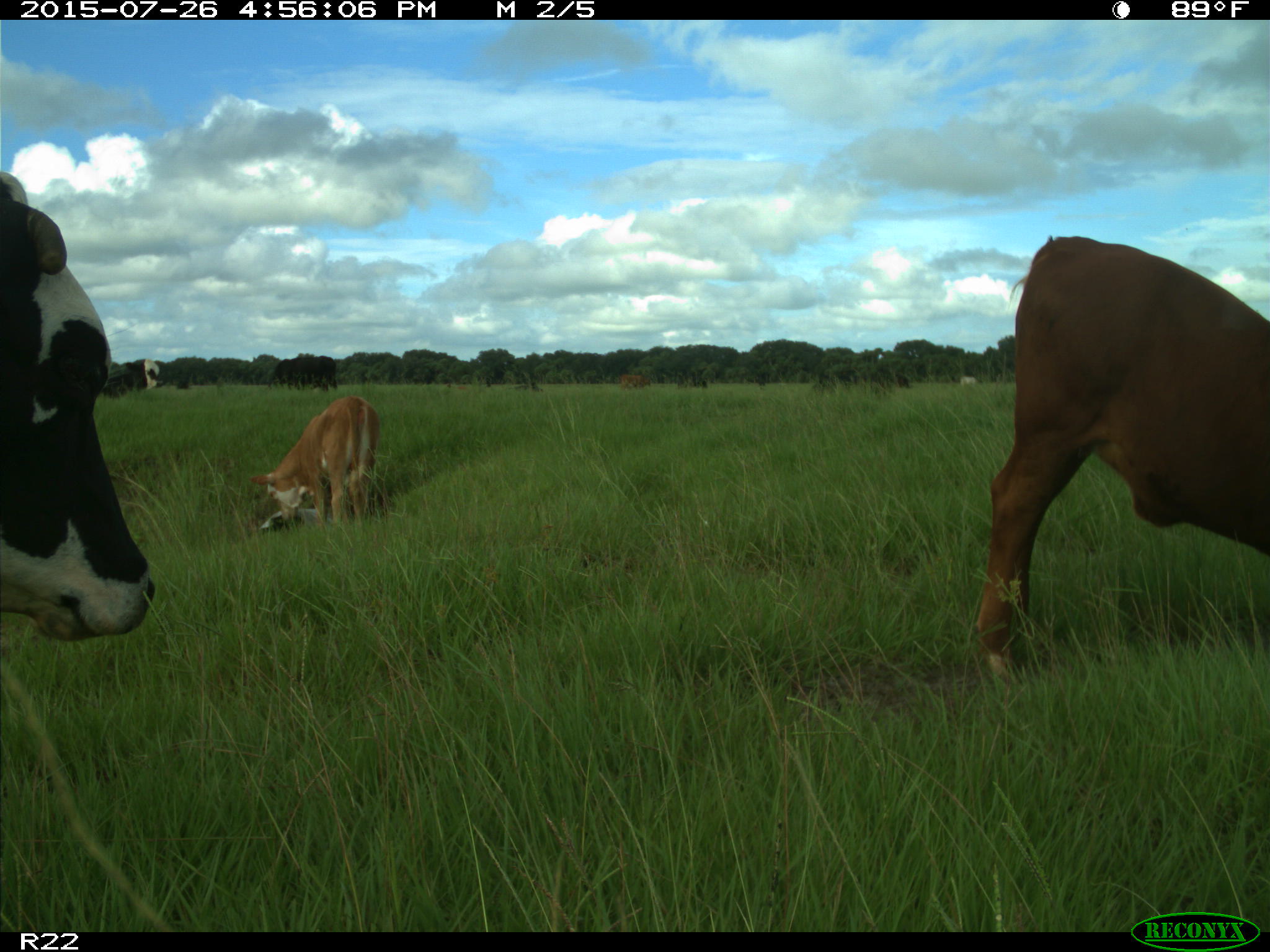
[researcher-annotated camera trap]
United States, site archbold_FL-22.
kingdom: Animalia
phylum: Chordata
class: Mammalia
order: Artiodactyla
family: Bovidae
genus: Bos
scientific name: Bos taurus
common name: domestic cow